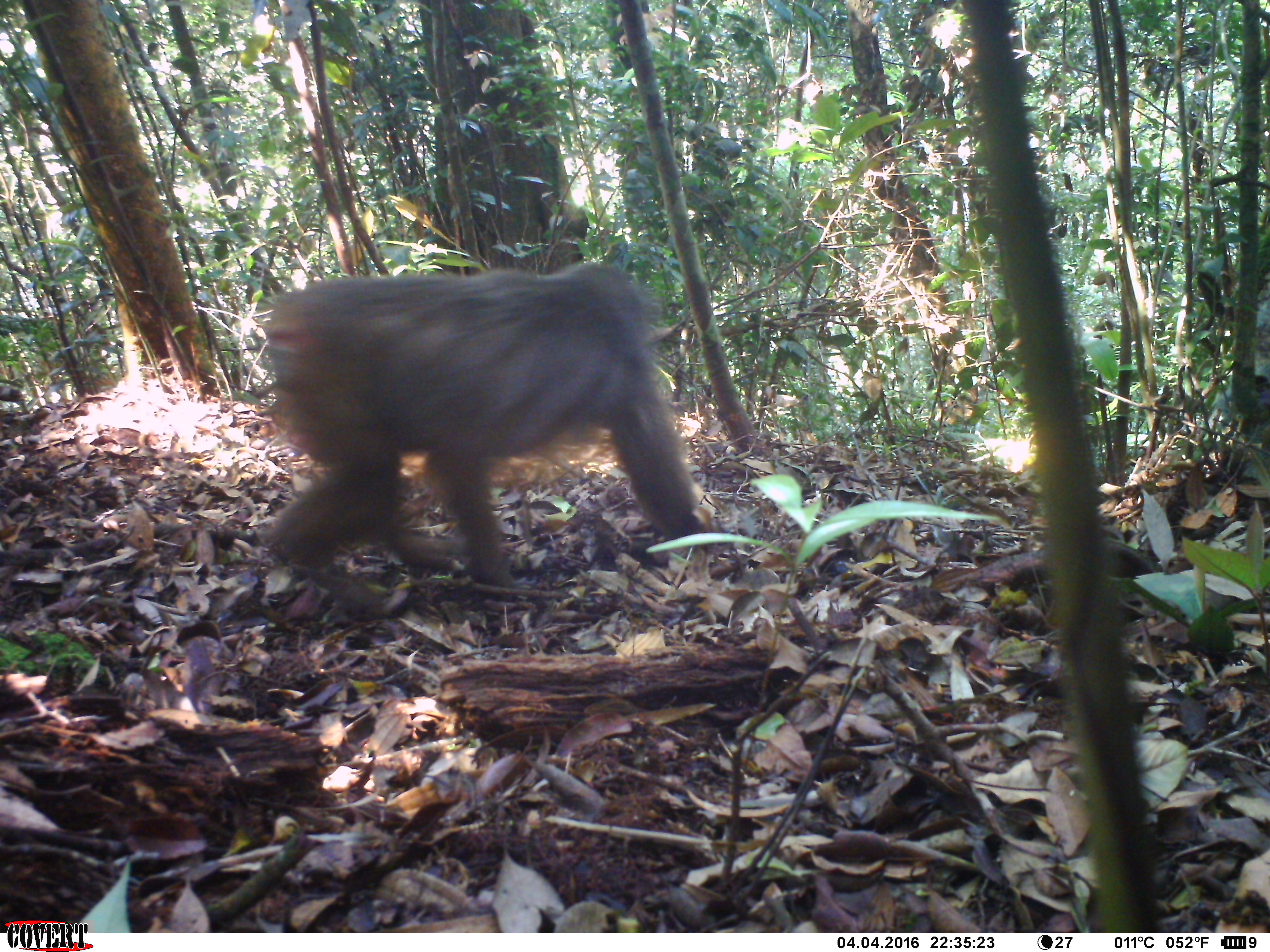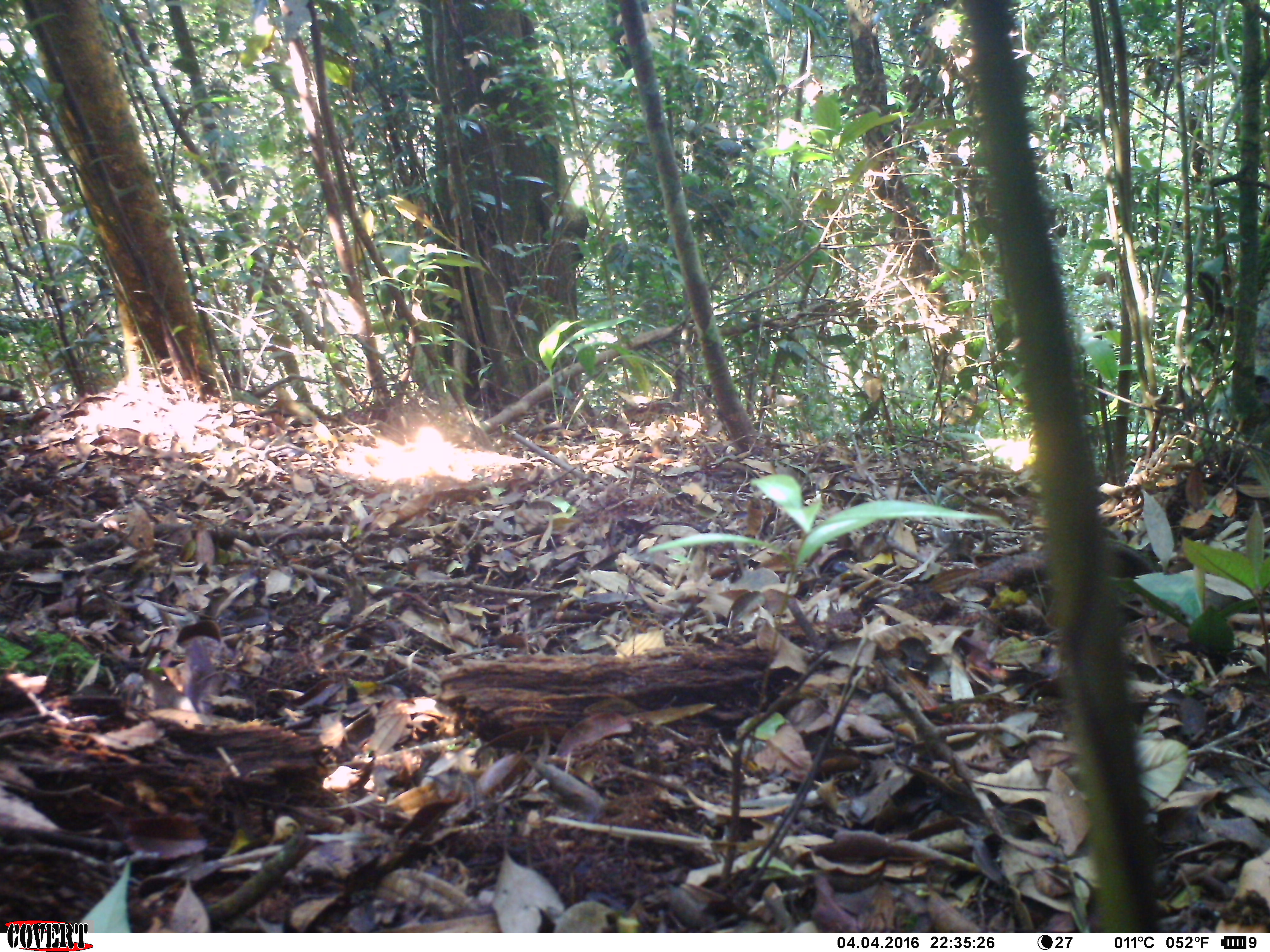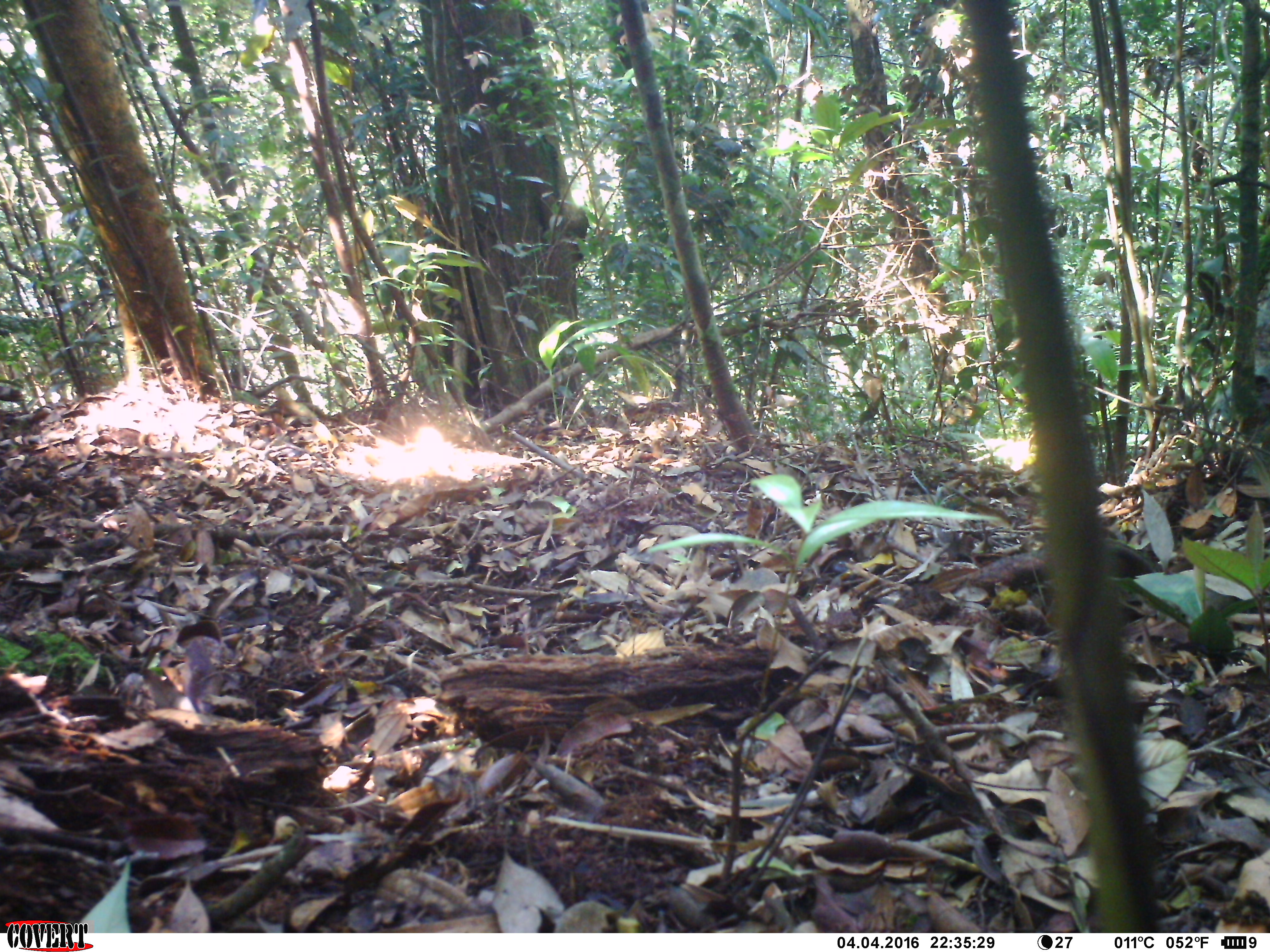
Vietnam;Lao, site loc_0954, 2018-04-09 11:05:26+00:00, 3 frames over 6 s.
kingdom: Animalia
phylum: Chordata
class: Mammalia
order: Primates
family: Cercopithecidae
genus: Macaca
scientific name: Macaca arctoides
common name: stump-tailed macaque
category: stump tailed macaque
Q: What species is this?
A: Stump tailed macaque (stump-tailed macaque) (Macaca arctoides).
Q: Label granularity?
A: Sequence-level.